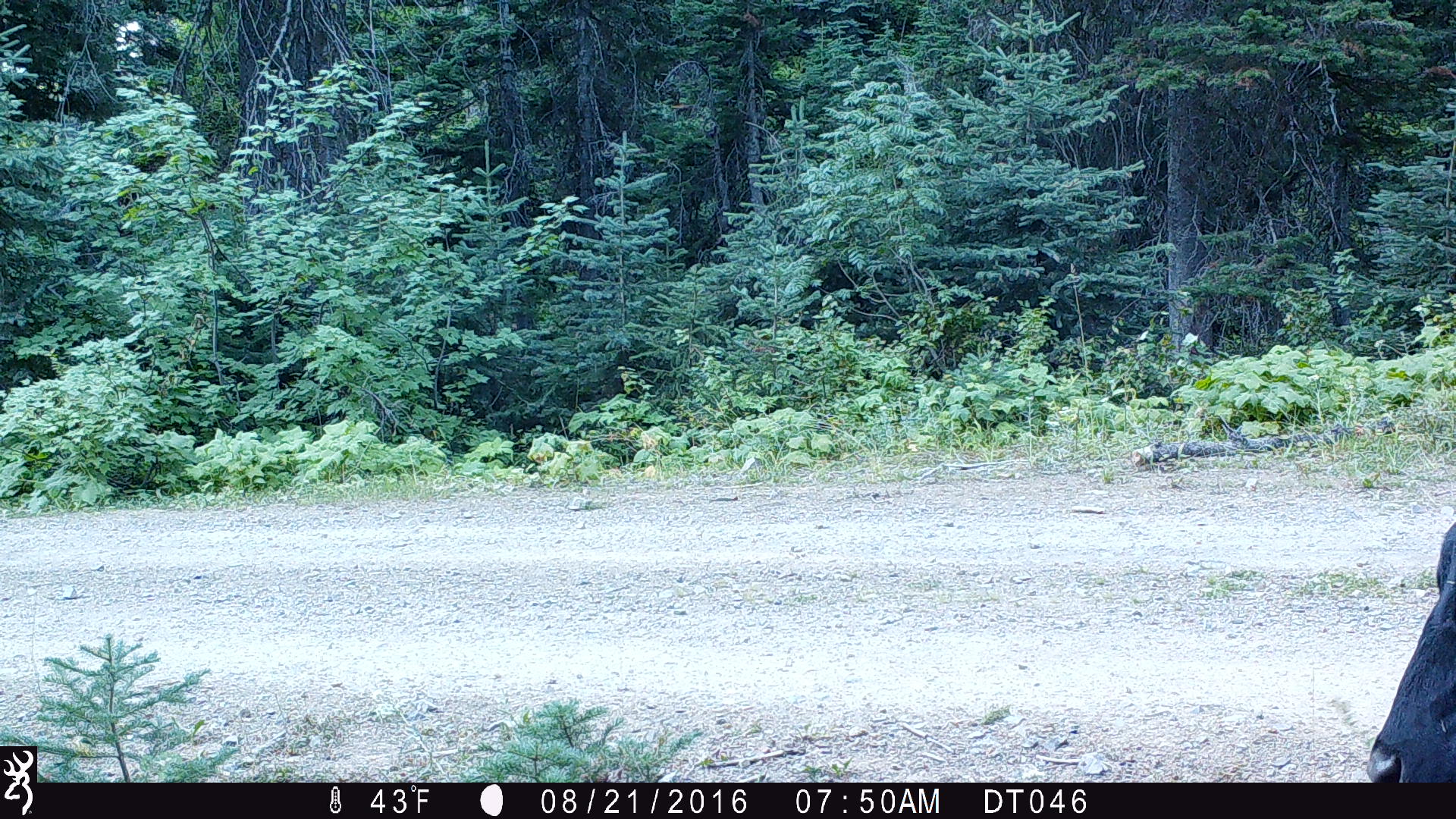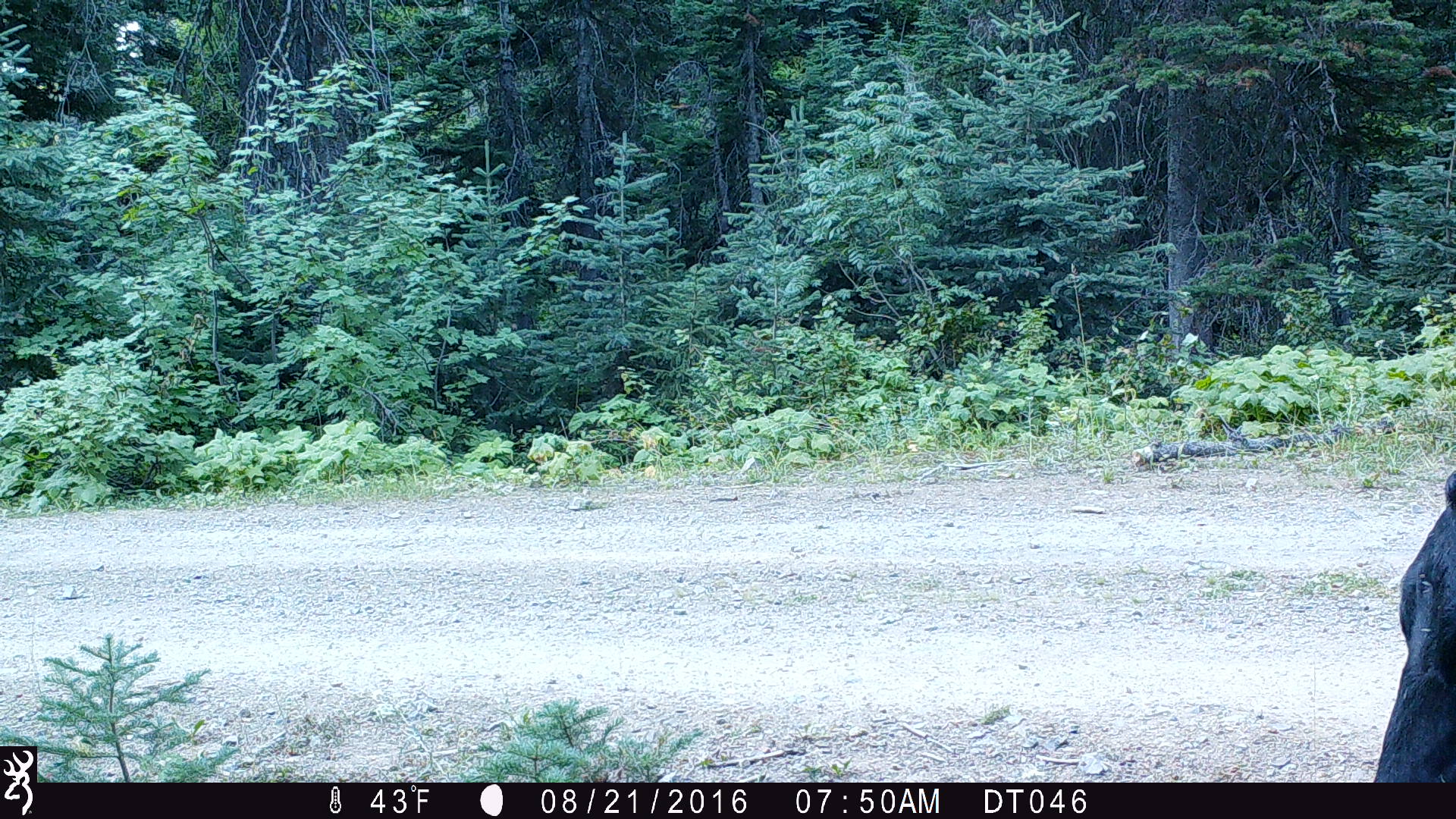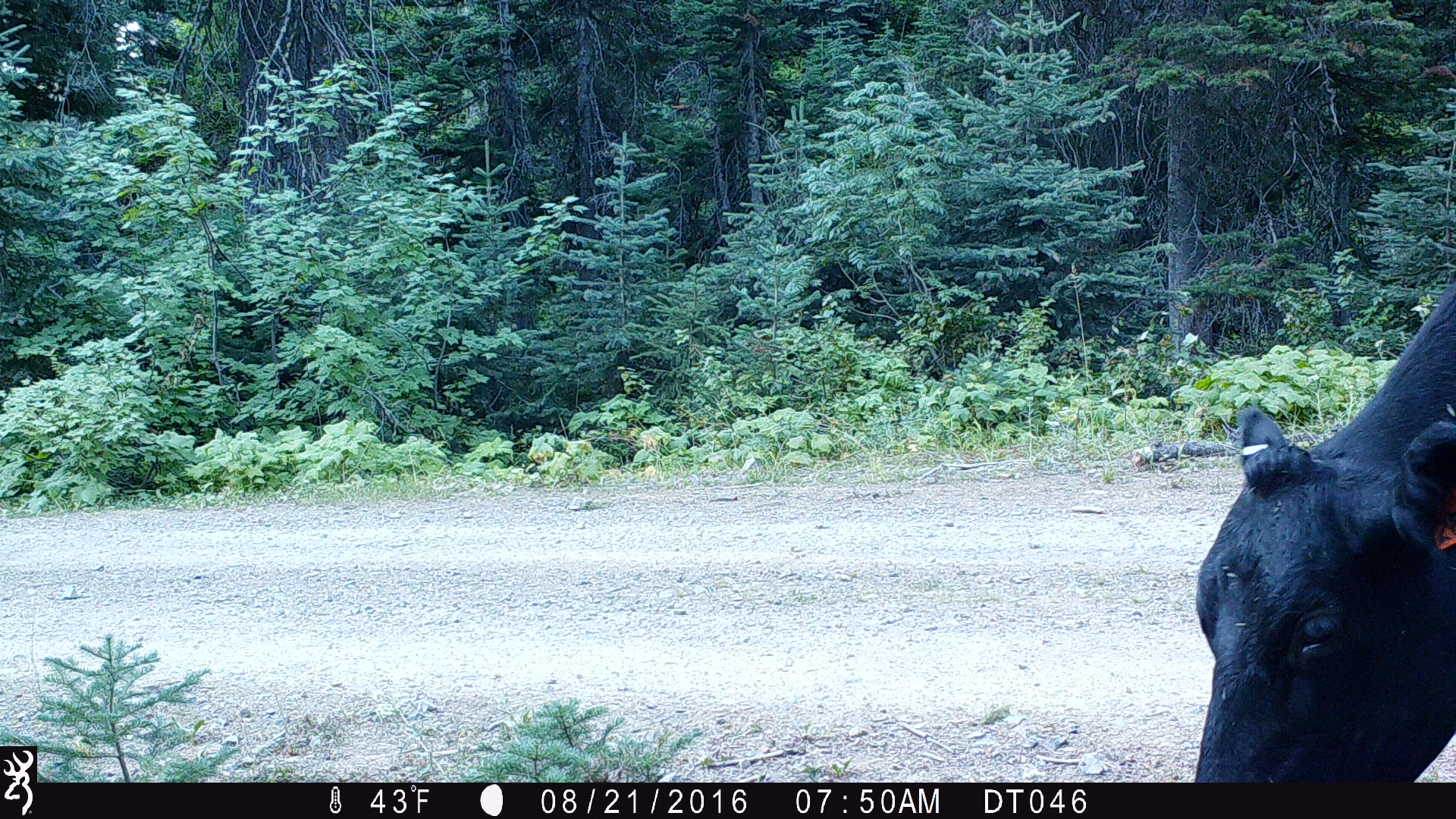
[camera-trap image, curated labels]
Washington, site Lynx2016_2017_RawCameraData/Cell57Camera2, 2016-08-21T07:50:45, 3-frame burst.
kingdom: Animalia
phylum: Chordata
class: Mammalia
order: Artiodactyla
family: Bovidae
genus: Bos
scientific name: Bos taurus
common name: domestic cattle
Domestic cattle (Bos taurus). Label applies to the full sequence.